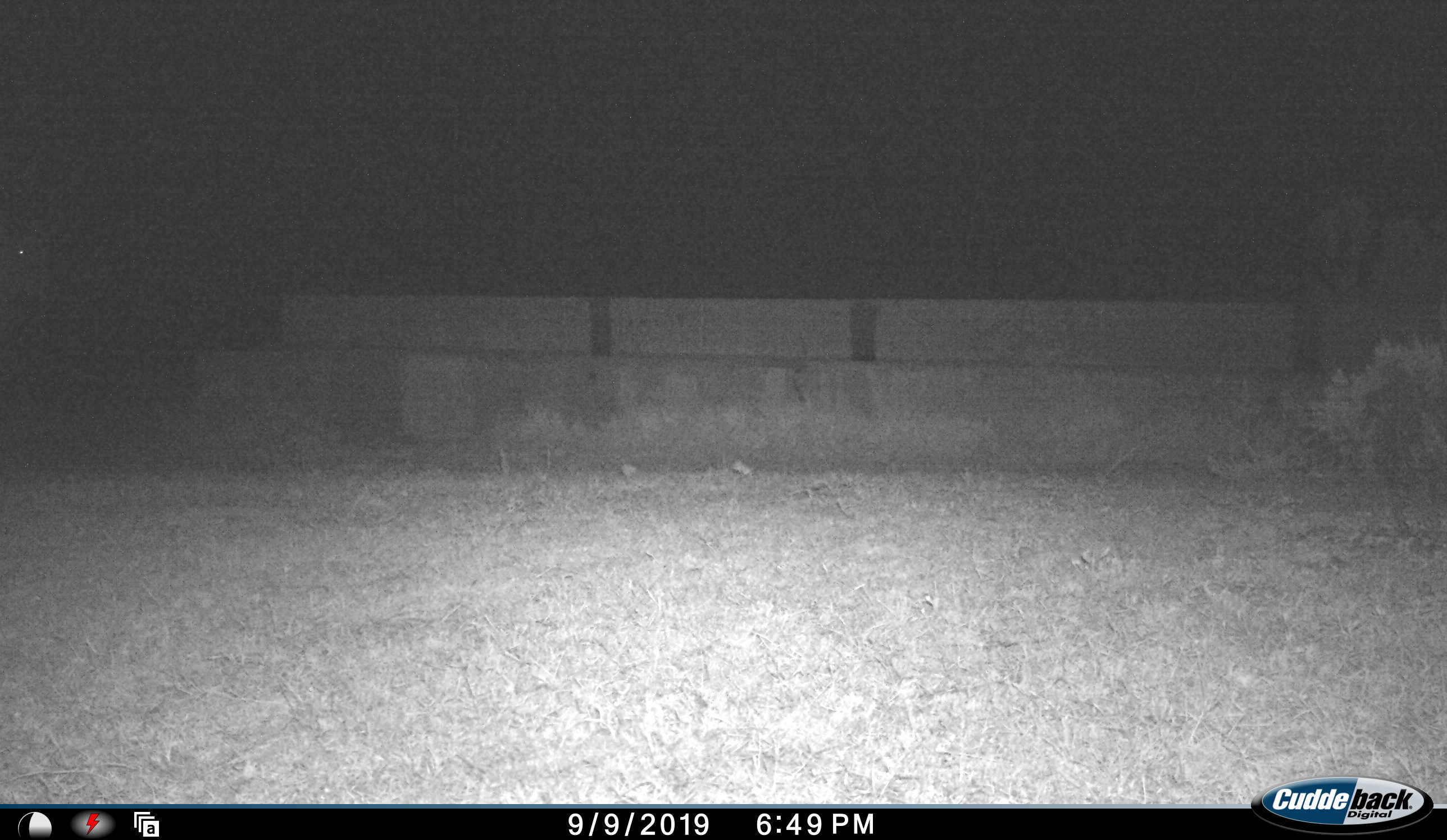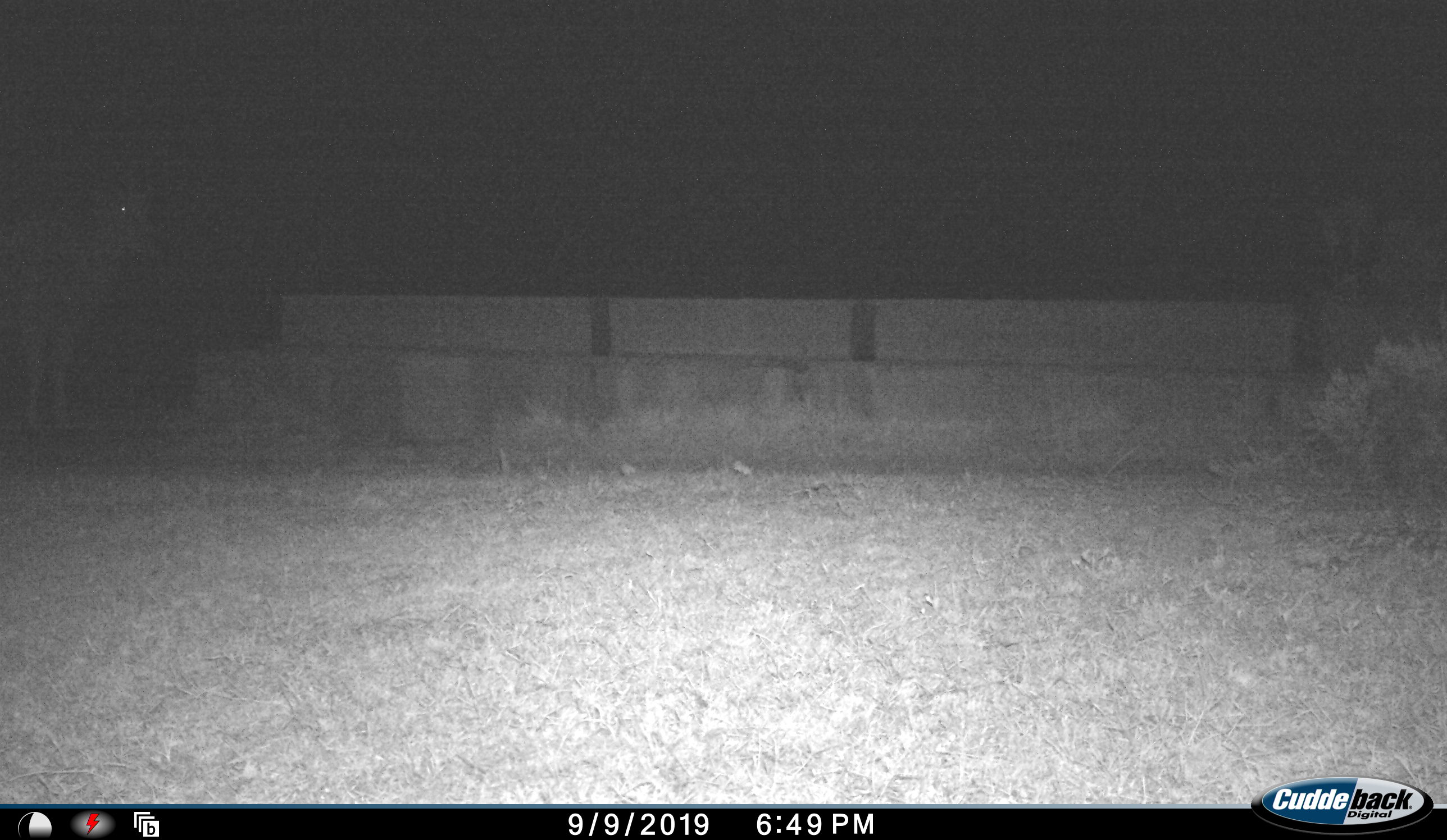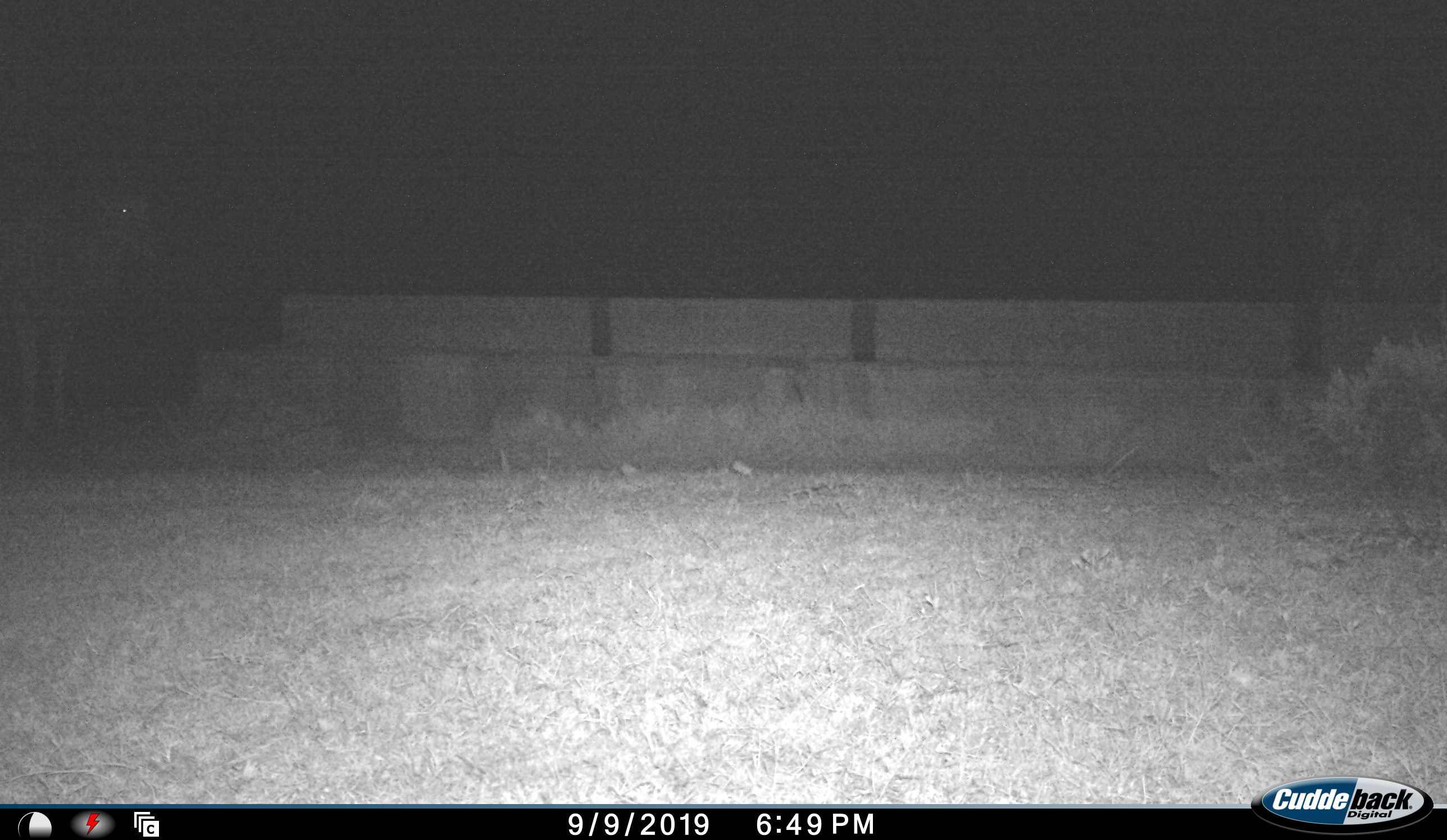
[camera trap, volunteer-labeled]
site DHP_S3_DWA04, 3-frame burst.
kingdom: Animalia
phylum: Chordata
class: Mammalia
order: Artiodactyla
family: Bovidae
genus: Tragelaphus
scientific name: Tragelaphus oryx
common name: eland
Eland (Tragelaphus oryx), count 1. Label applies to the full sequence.